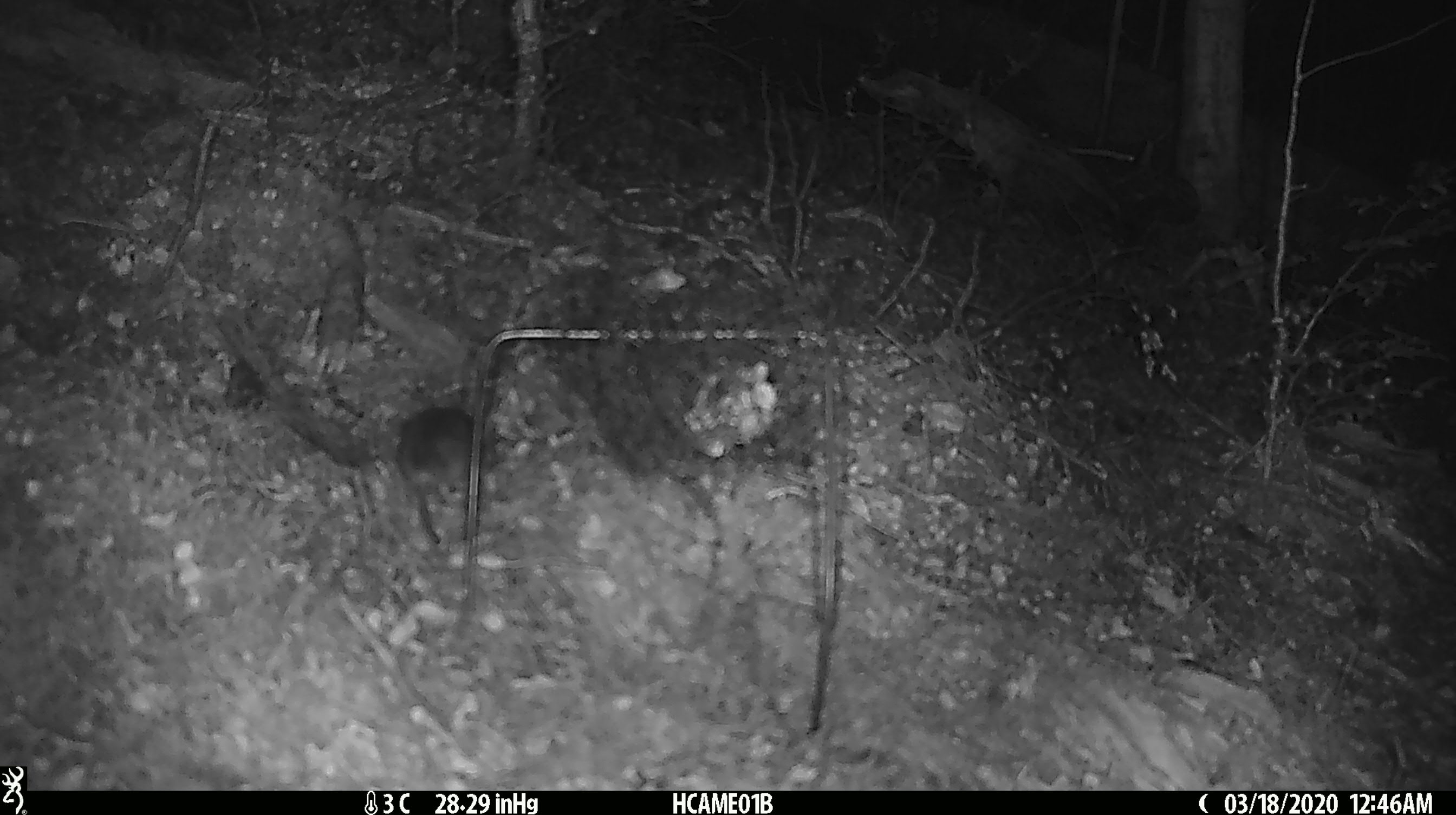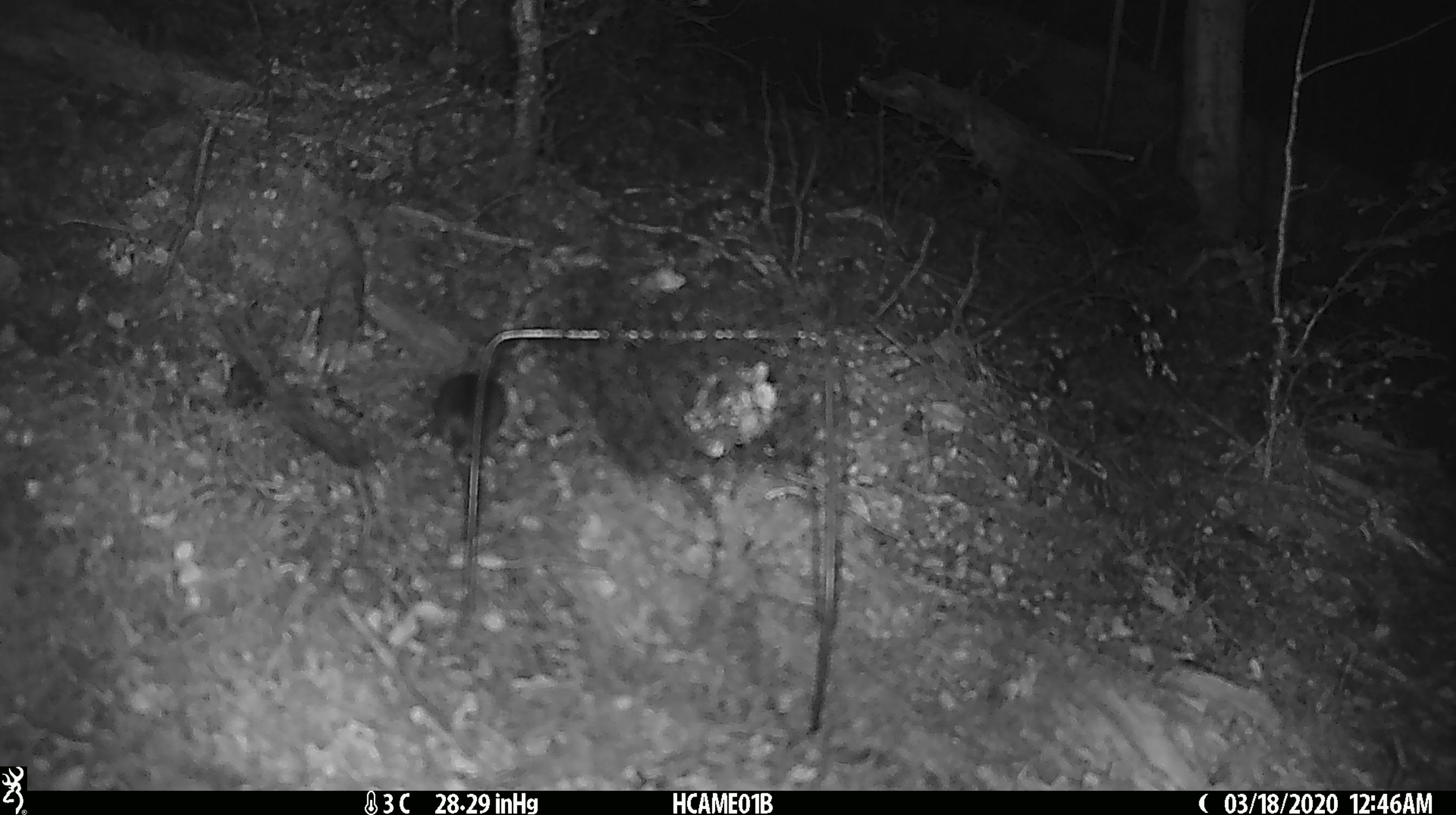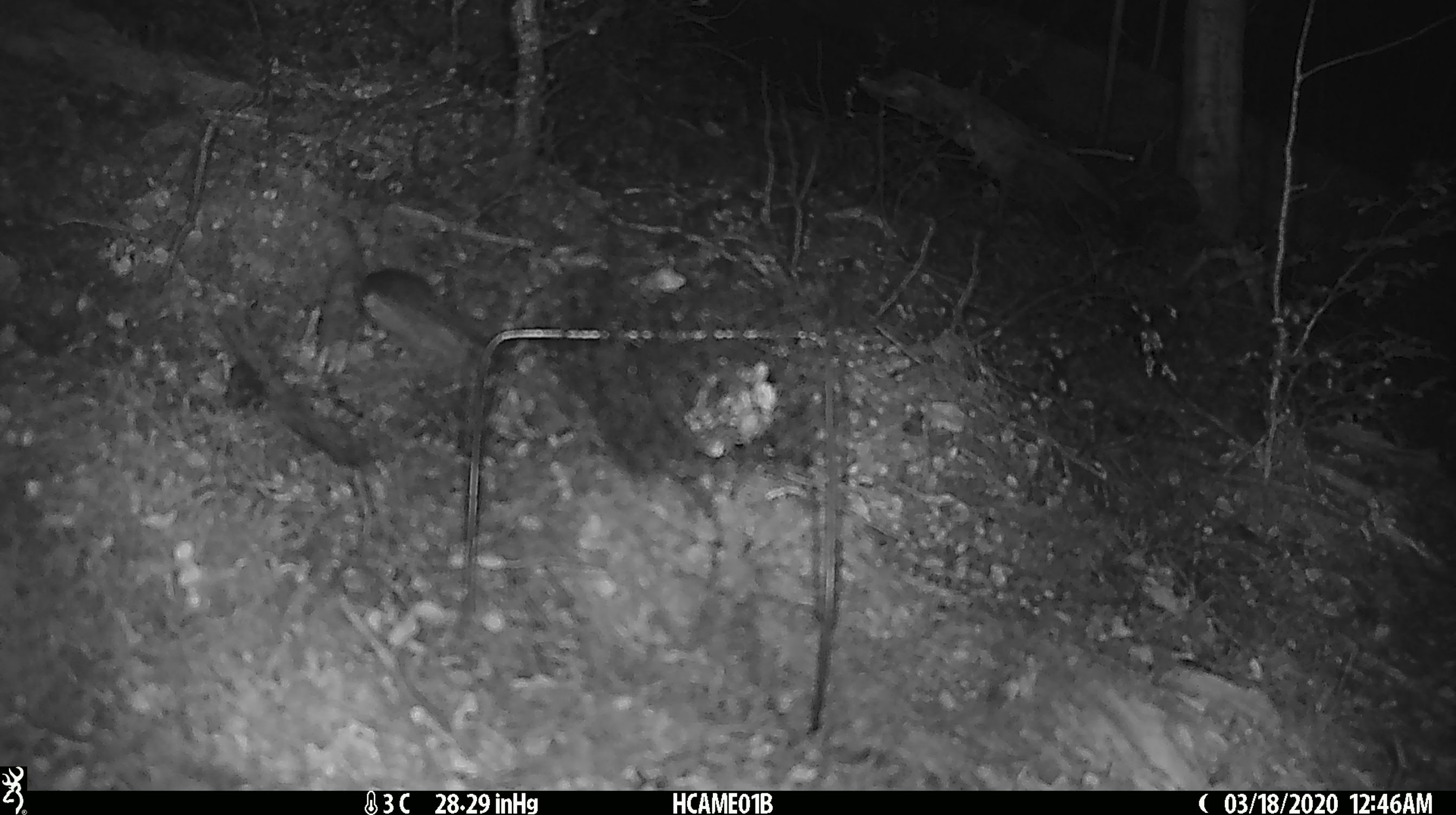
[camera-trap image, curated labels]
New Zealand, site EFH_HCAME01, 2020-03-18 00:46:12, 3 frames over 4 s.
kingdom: Animalia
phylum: Chordata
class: Mammalia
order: Rodentia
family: Muridae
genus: Mus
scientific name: Mus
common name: mouse